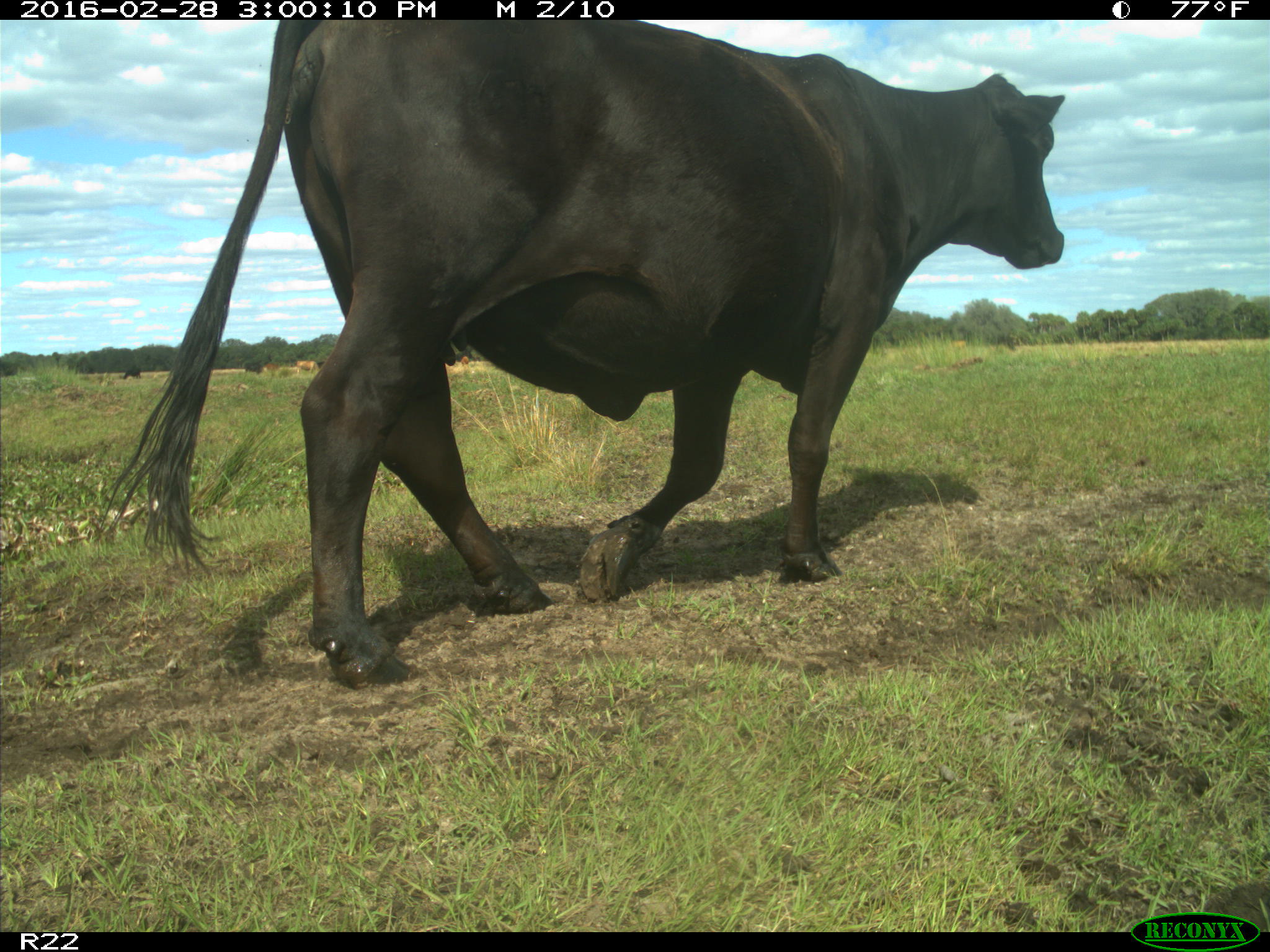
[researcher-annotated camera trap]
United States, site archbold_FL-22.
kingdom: Animalia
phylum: Chordata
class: Mammalia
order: Artiodactyla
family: Bovidae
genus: Bos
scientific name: Bos taurus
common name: domestic cow